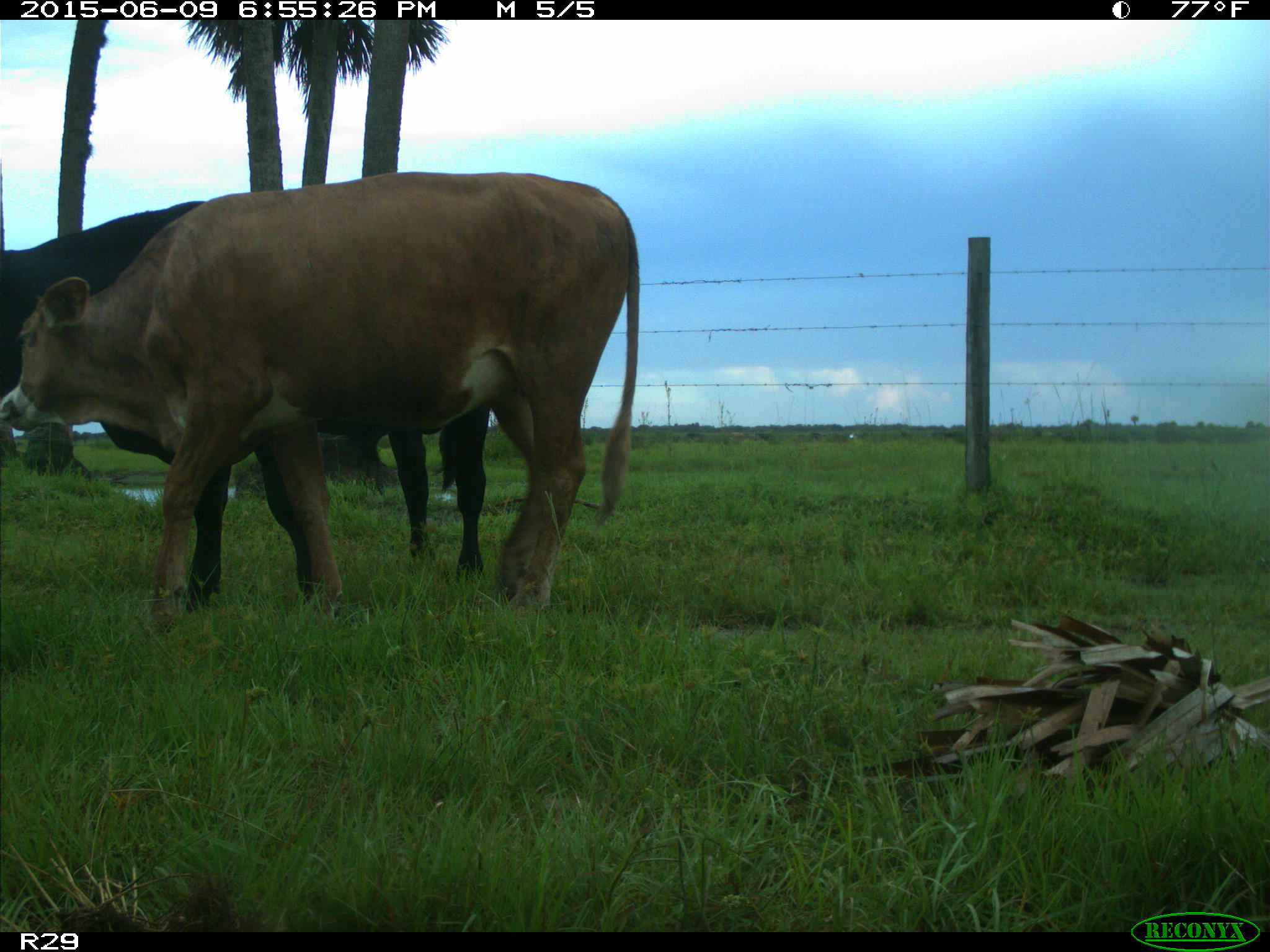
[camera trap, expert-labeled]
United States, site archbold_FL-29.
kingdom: Animalia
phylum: Chordata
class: Mammalia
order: Artiodactyla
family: Bovidae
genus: Bos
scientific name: Bos taurus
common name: domestic cow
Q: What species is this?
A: Bos taurus (domestic cow).